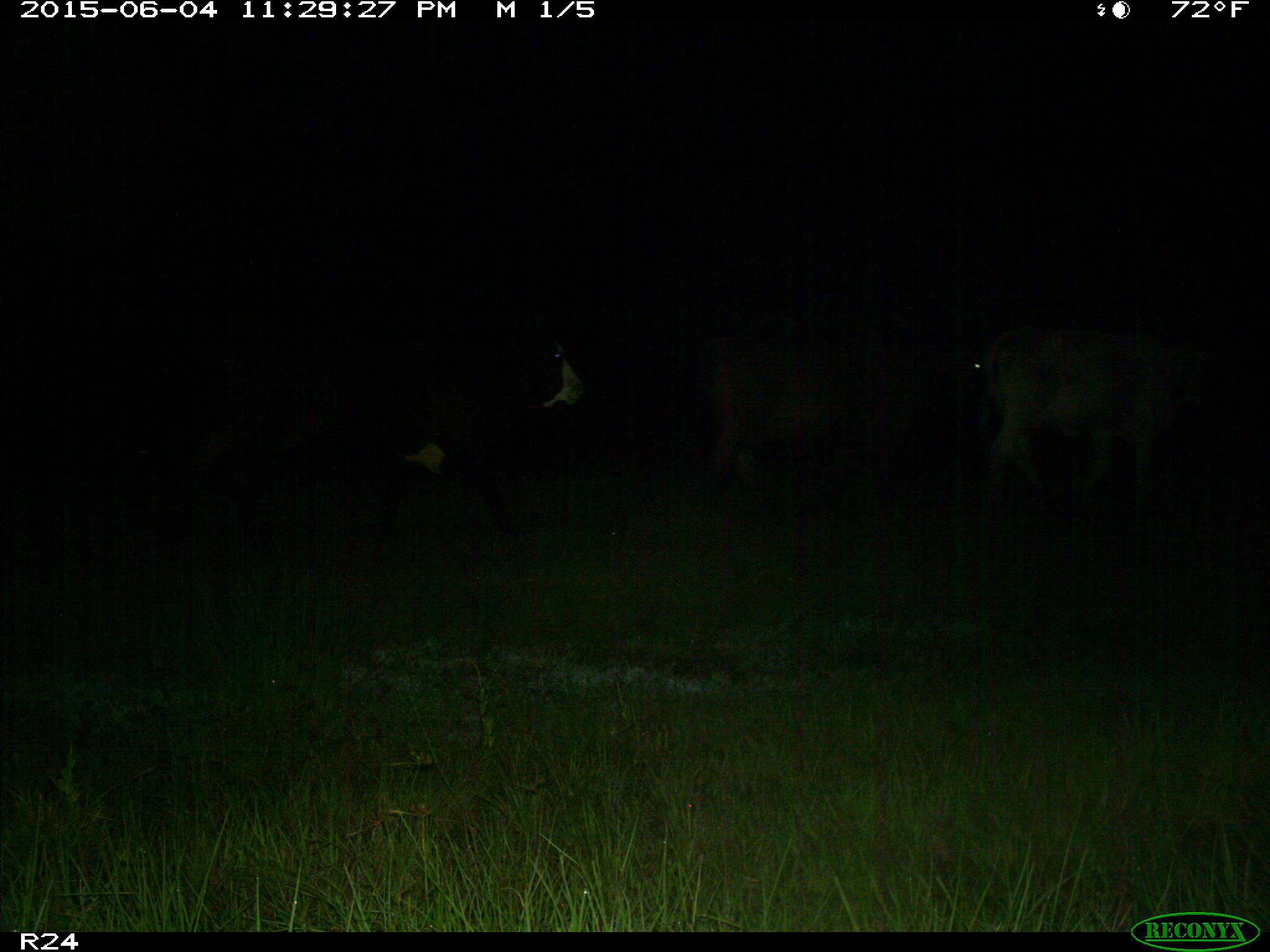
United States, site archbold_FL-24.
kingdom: Animalia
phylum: Chordata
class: Mammalia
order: Artiodactyla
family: Bovidae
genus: Bos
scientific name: Bos taurus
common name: domestic cow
Bos taurus (domestic cow).